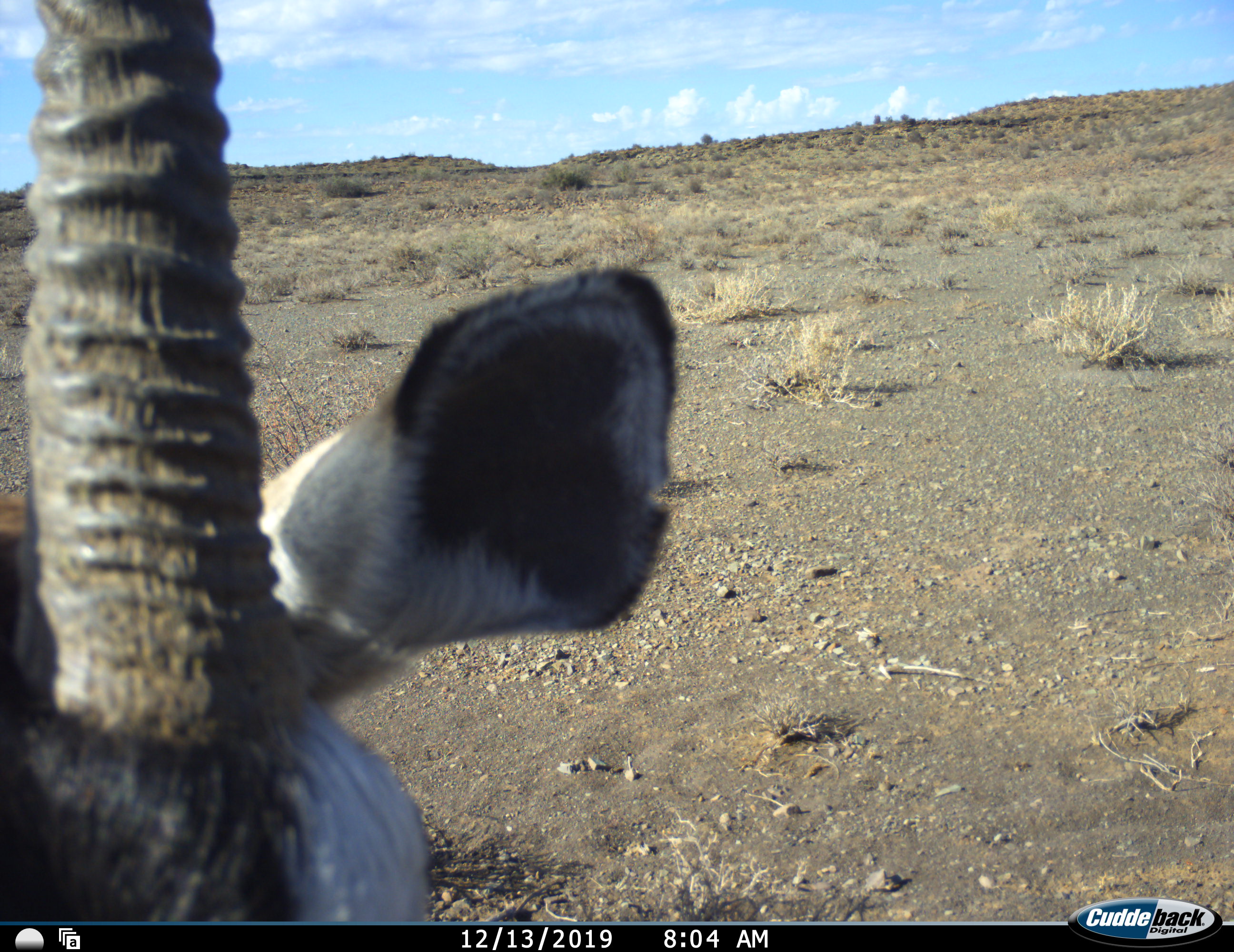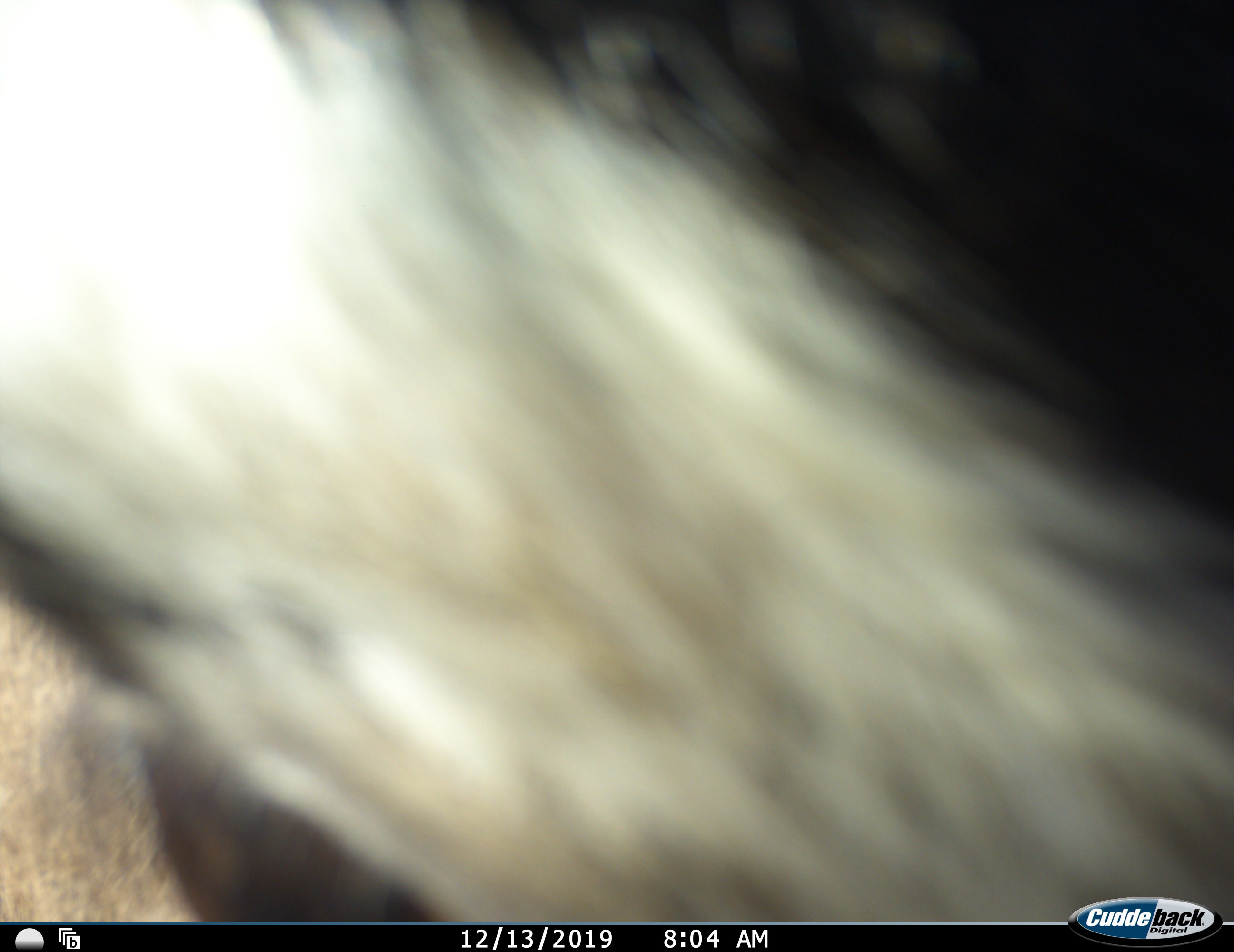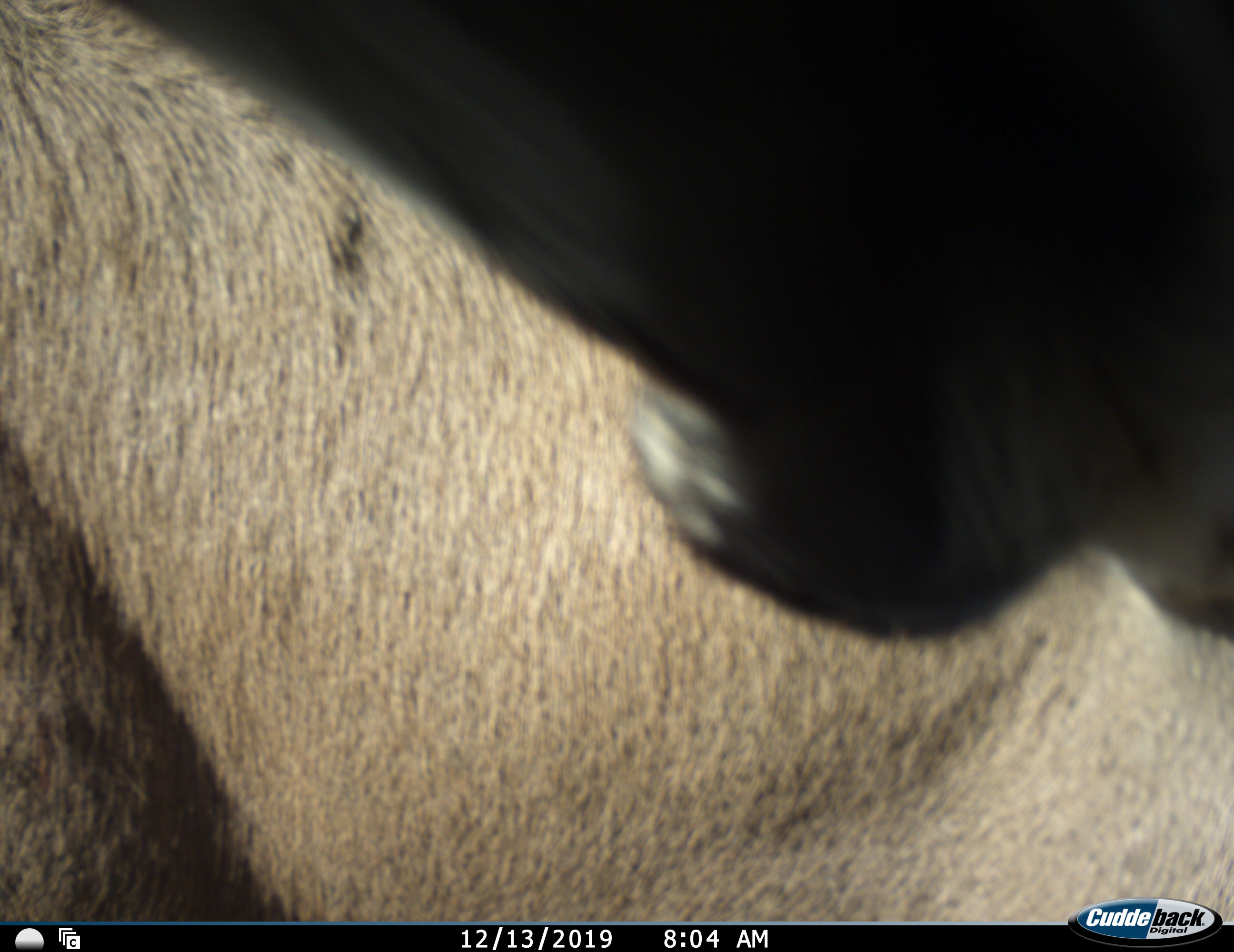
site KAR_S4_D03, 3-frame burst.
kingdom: Animalia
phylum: Chordata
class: Mammalia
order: Artiodactyla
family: Bovidae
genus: Oryx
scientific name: Oryx gazella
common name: gemsbok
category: oryx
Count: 1.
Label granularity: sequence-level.